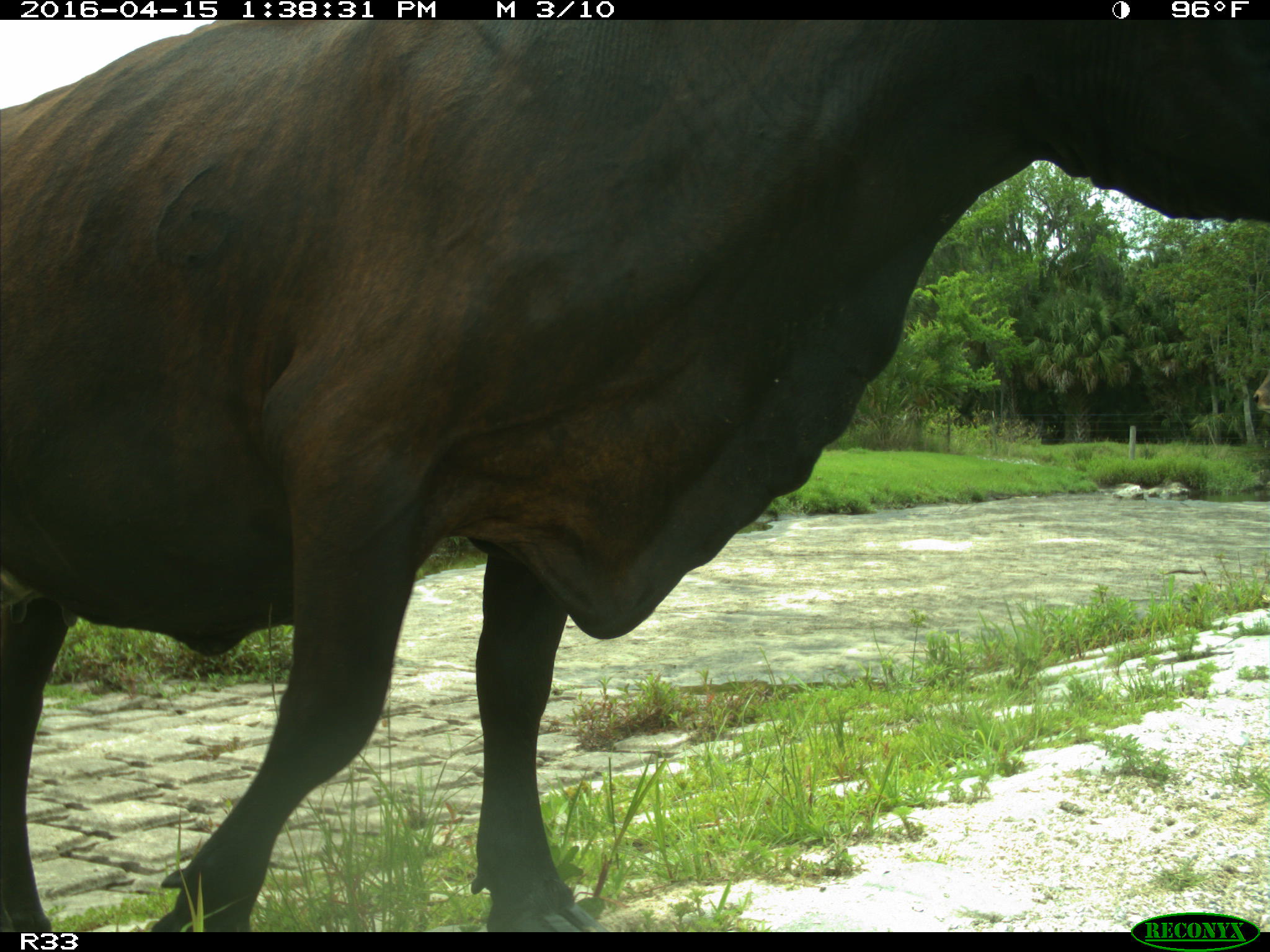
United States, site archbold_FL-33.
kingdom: Animalia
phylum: Chordata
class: Mammalia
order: Artiodactyla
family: Bovidae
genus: Bos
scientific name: Bos taurus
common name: domestic cow